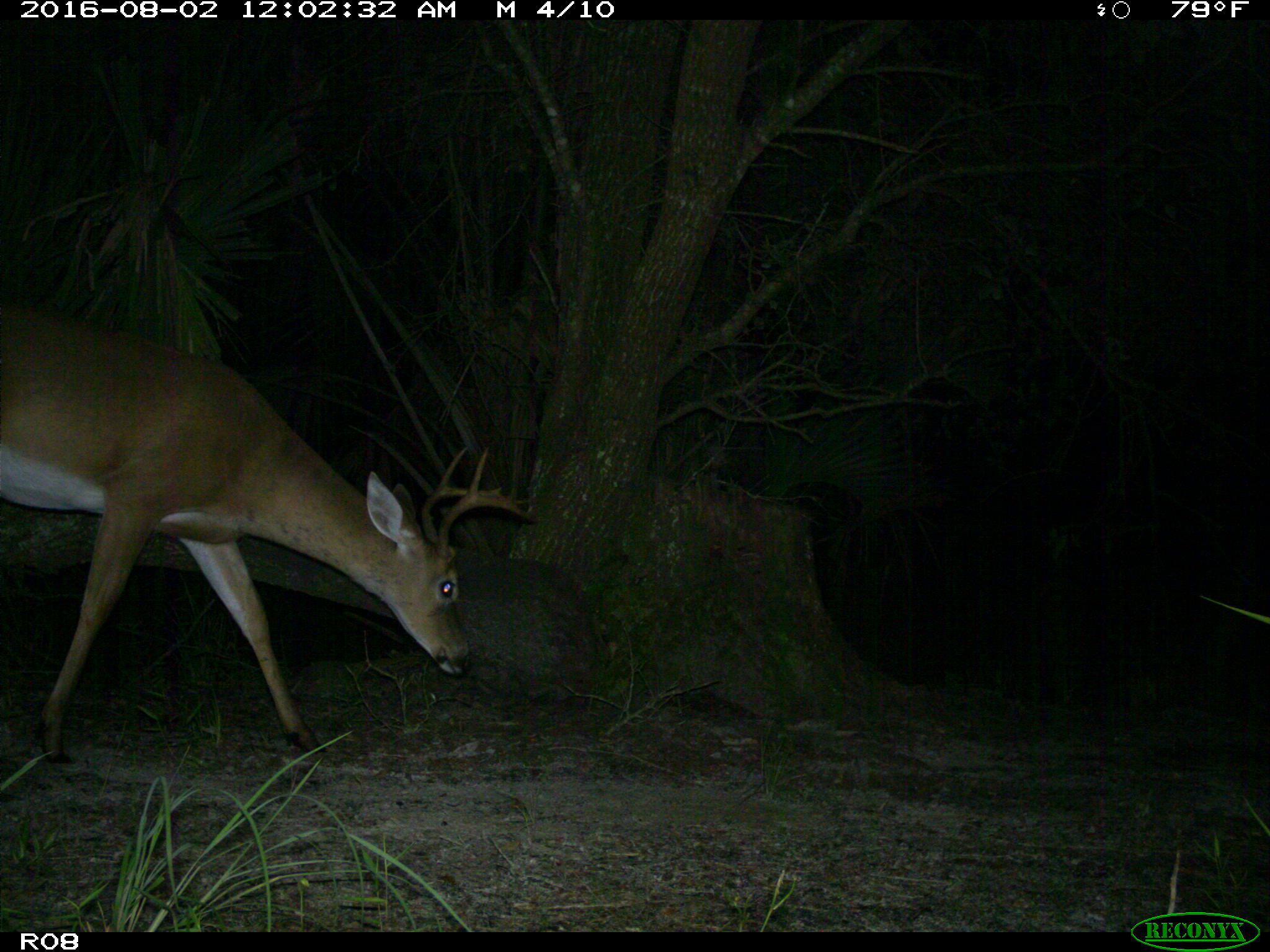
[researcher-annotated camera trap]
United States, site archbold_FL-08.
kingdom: Animalia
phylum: Chordata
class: Mammalia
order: Artiodactyla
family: Cervidae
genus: Odocoileus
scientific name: Odocoileus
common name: deer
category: unidentified deer